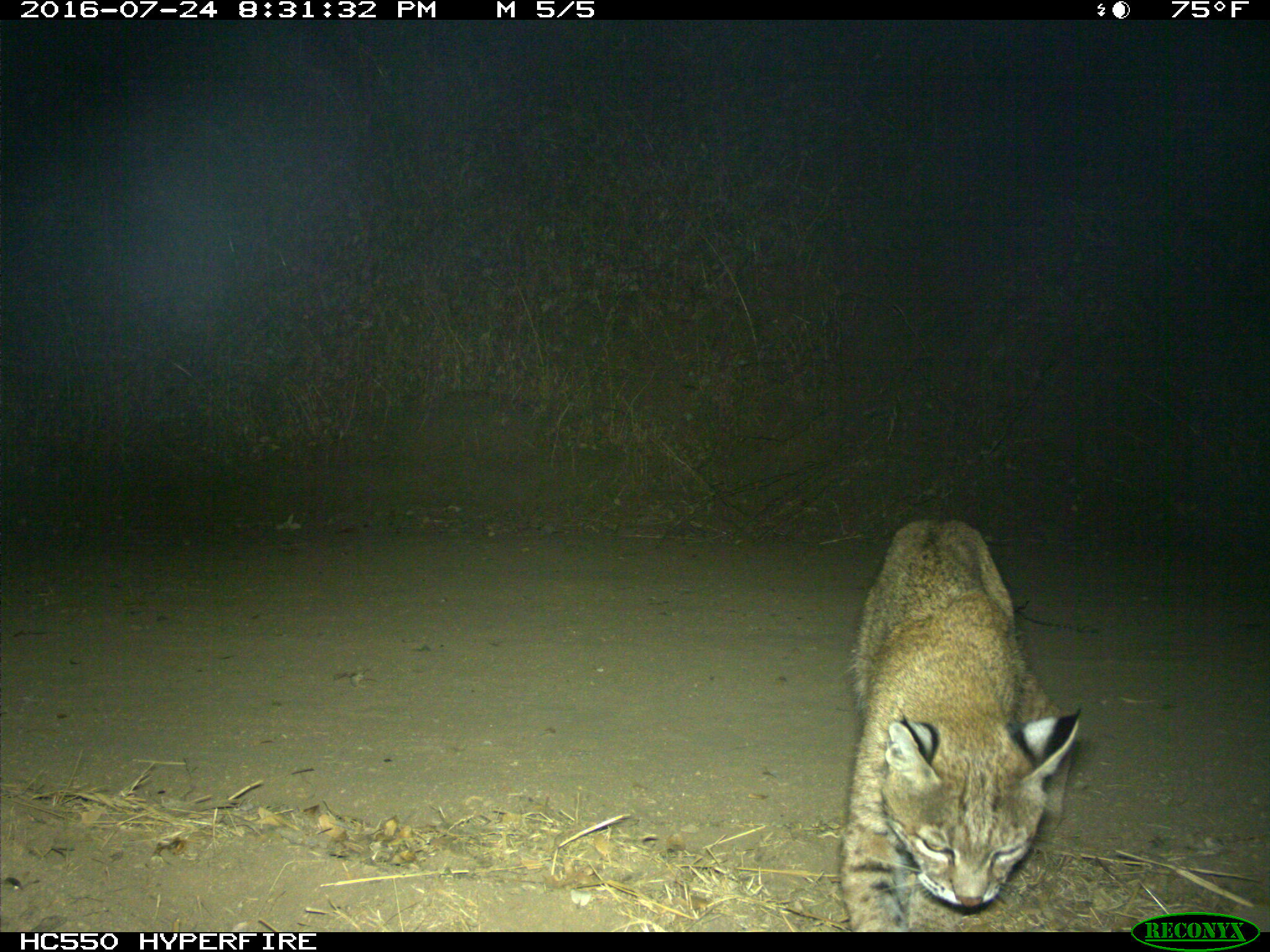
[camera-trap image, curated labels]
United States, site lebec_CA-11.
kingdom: Animalia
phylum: Chordata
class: Mammalia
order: Carnivora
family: Felidae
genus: Lynx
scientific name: Lynx rufus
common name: bobcat